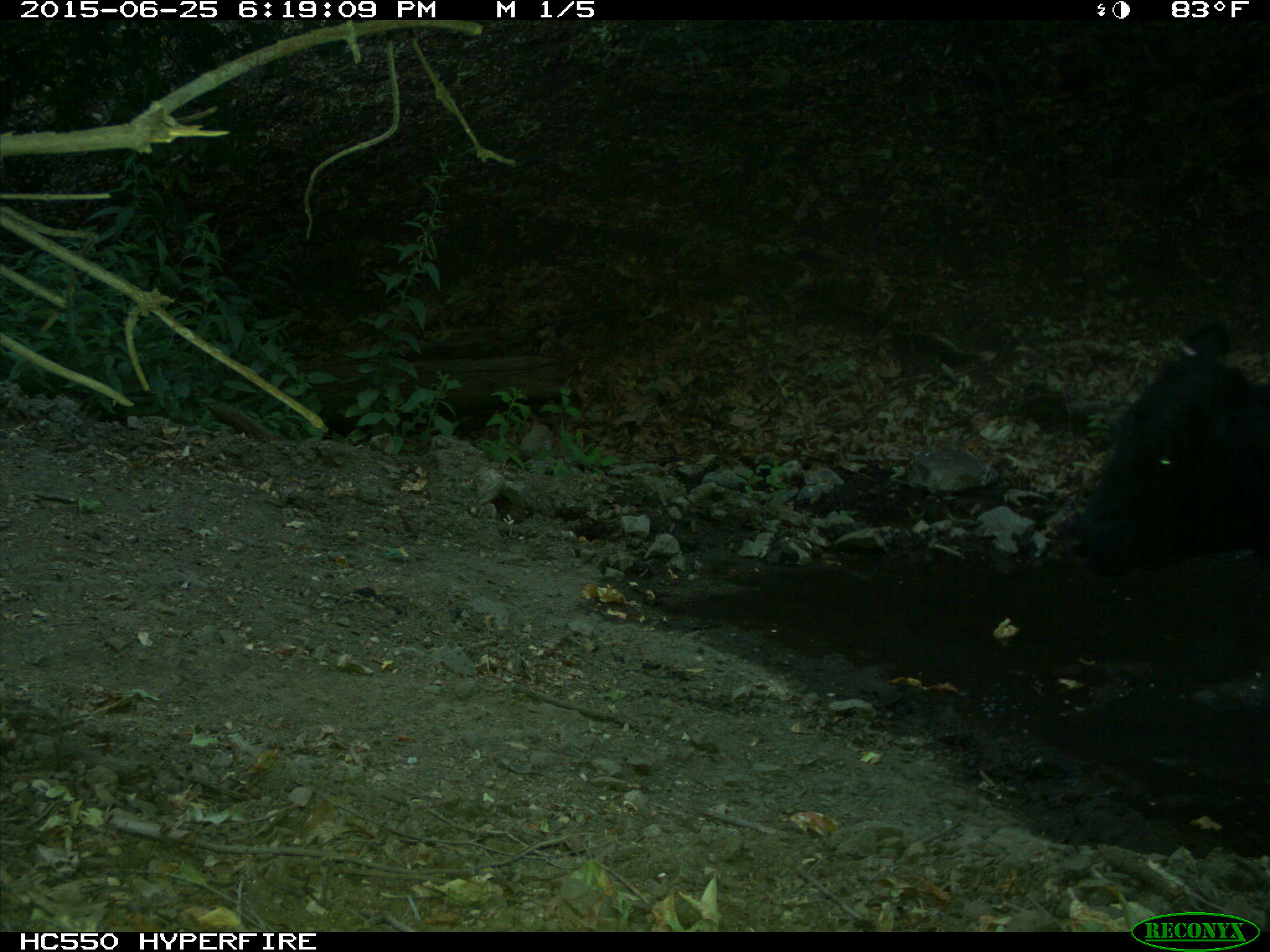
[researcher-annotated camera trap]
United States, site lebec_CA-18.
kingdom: Animalia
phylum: Chordata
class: Mammalia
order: Artiodactyla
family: Bovidae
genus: Bos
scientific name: Bos taurus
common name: domestic cow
Bos taurus (domestic cow).